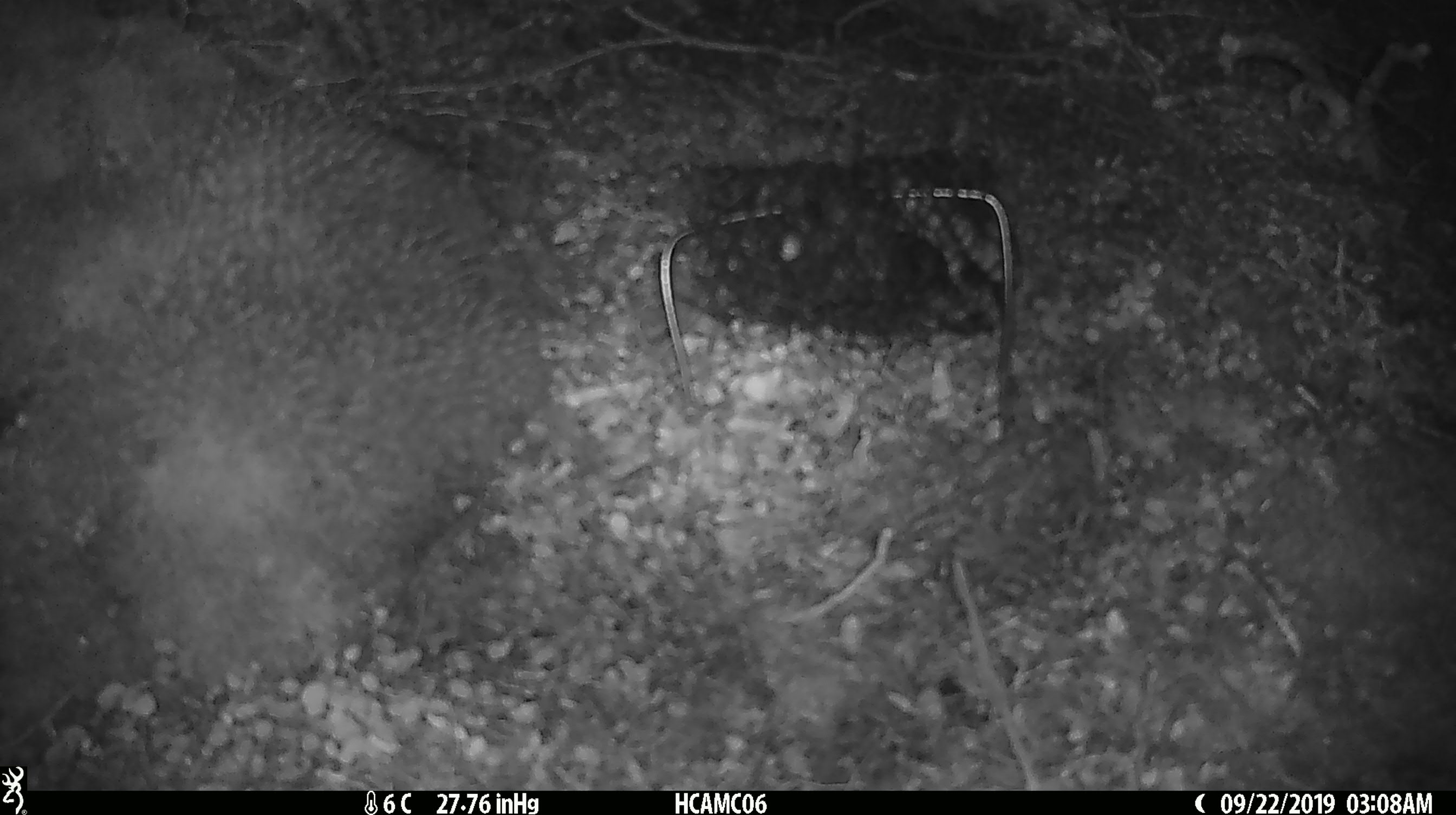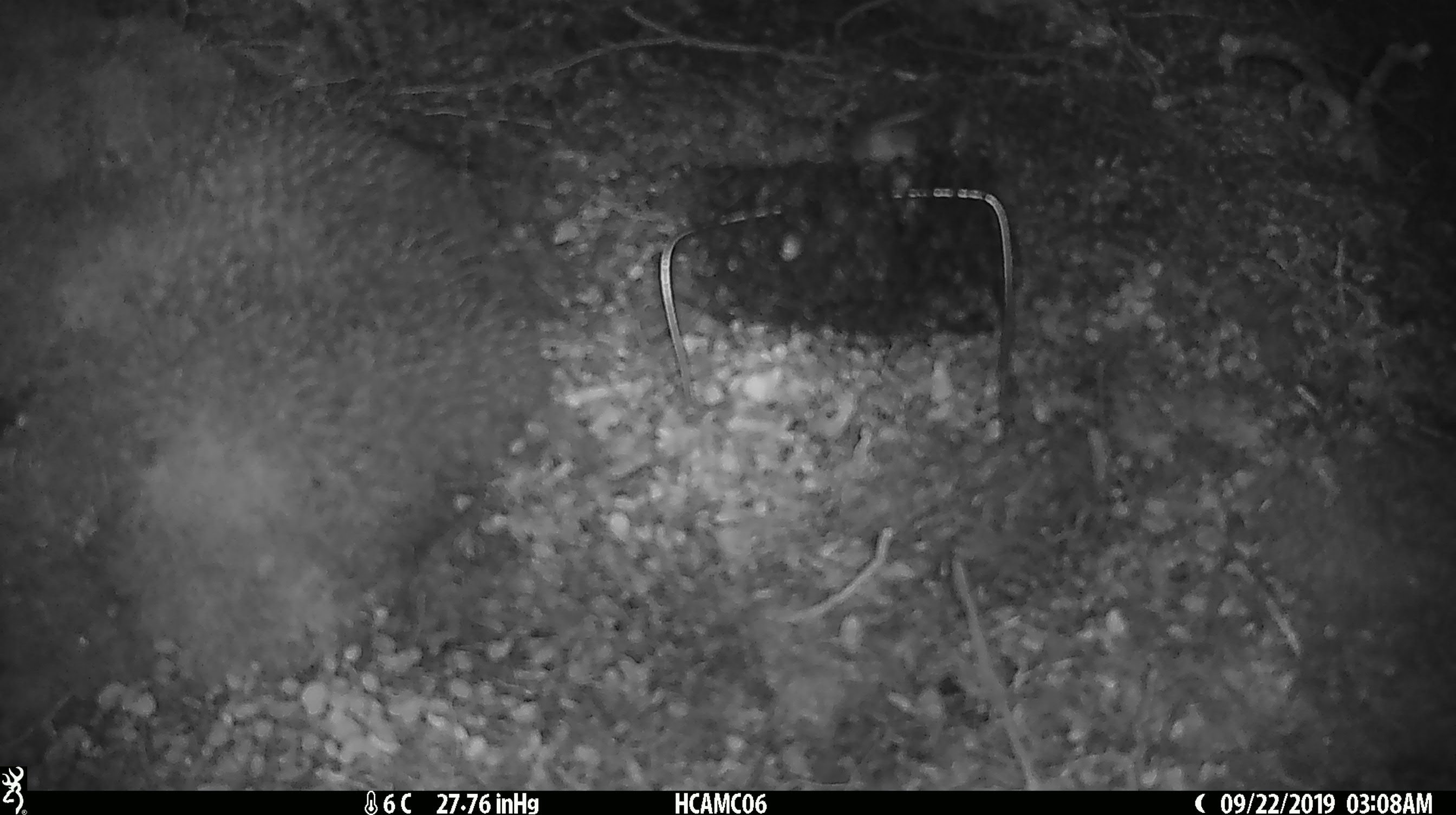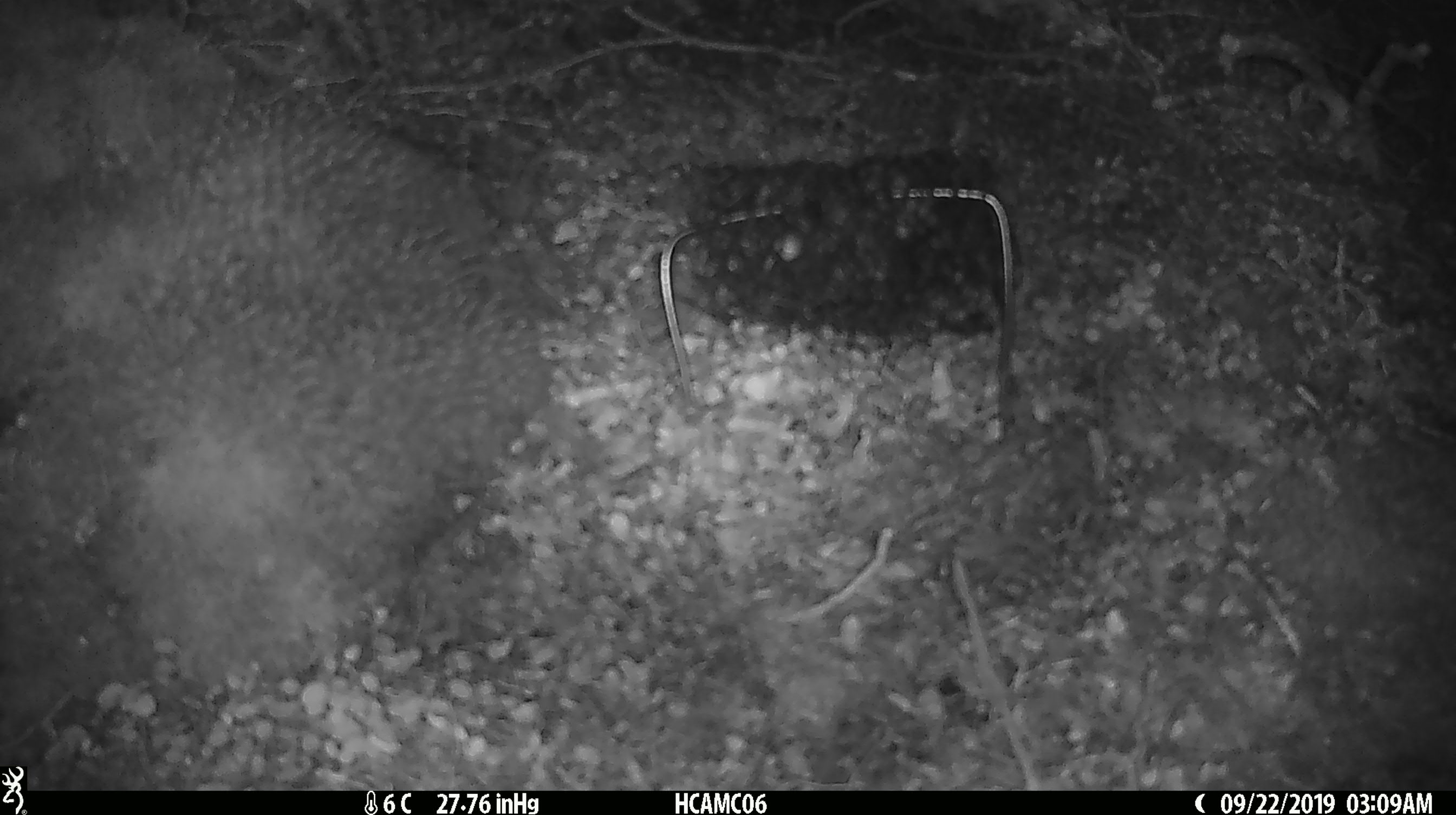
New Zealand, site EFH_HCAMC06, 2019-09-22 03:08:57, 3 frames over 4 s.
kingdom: Animalia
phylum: Chordata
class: Mammalia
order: Rodentia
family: Muridae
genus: Mus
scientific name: Mus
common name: mouse